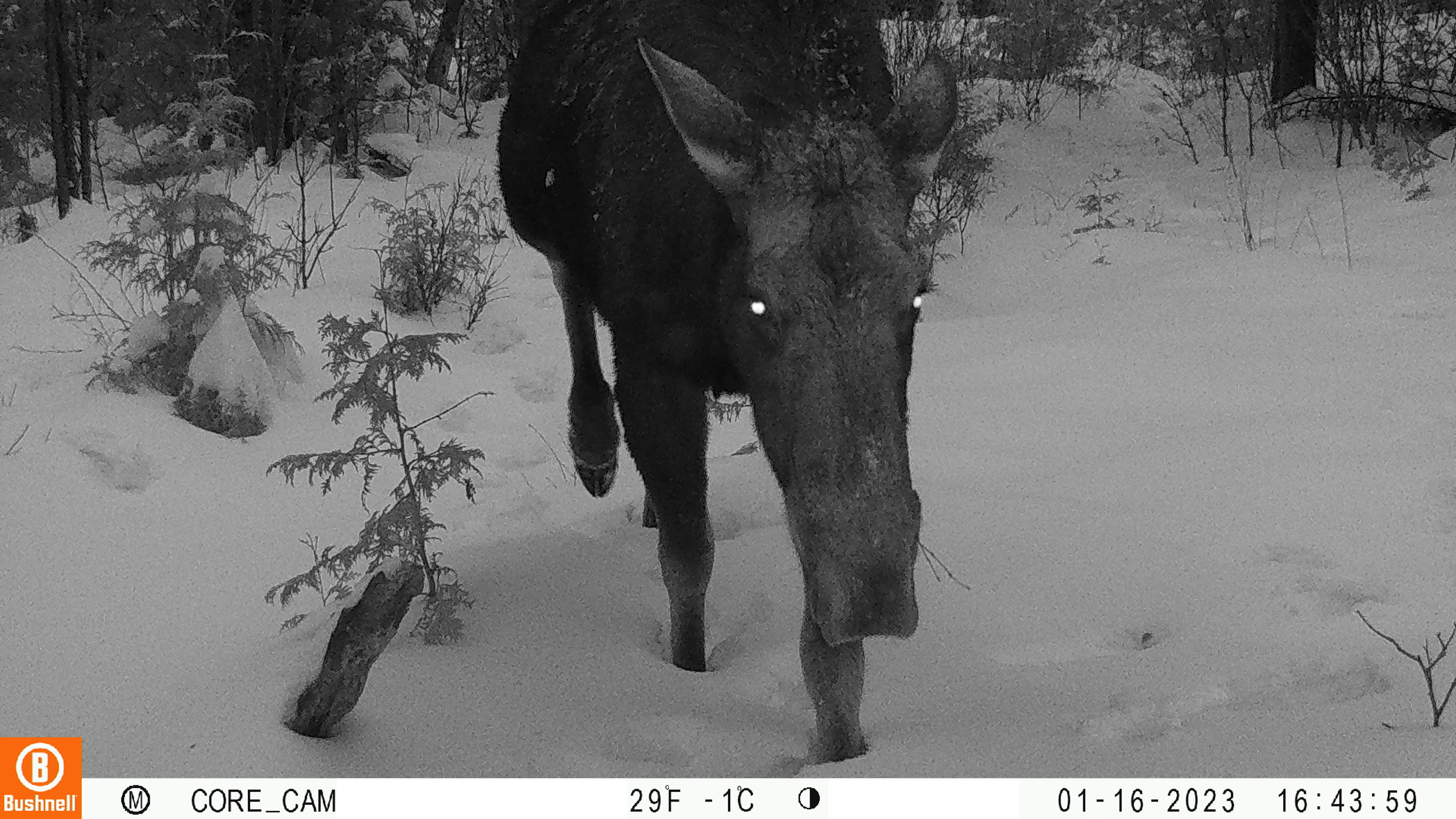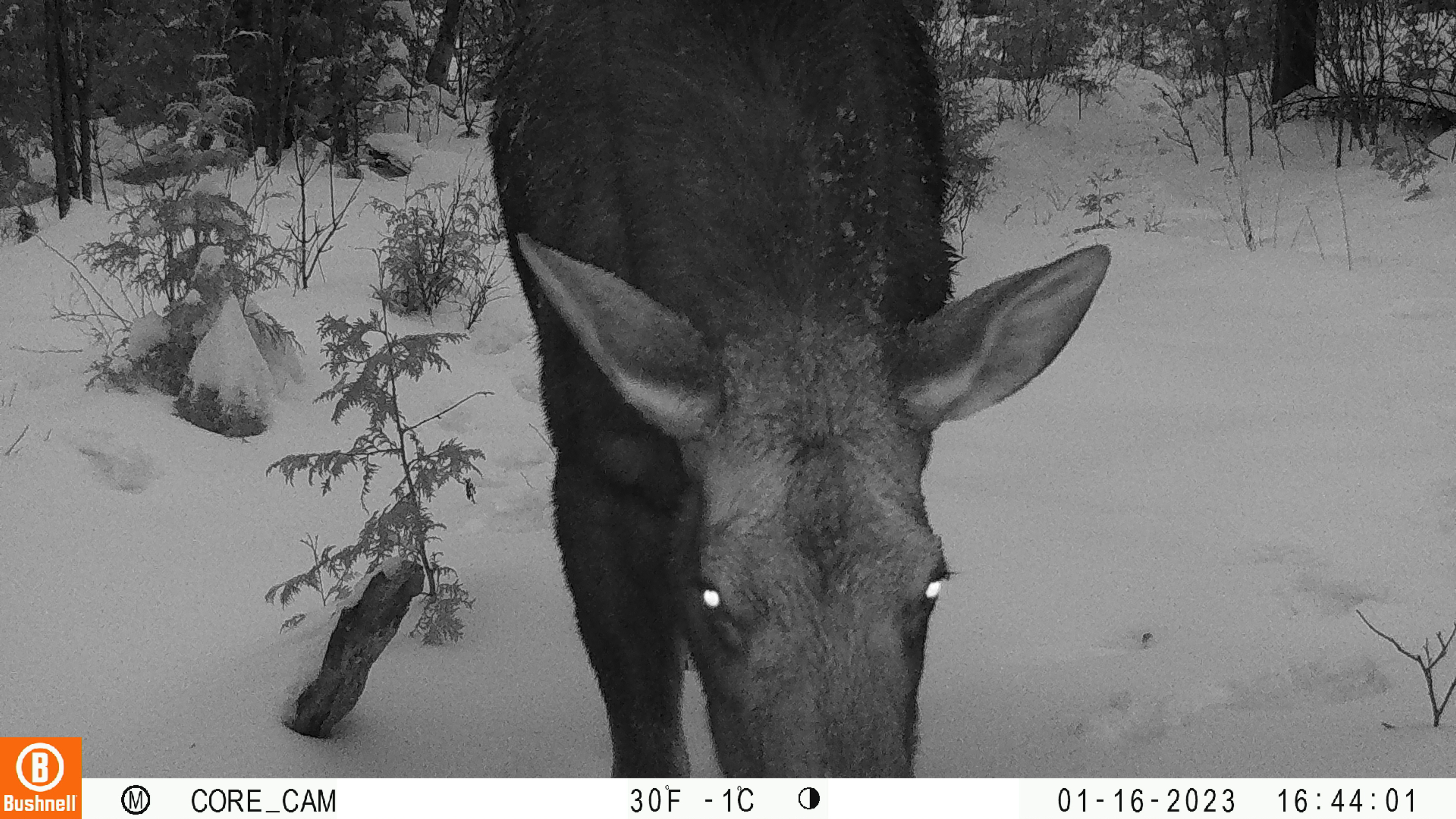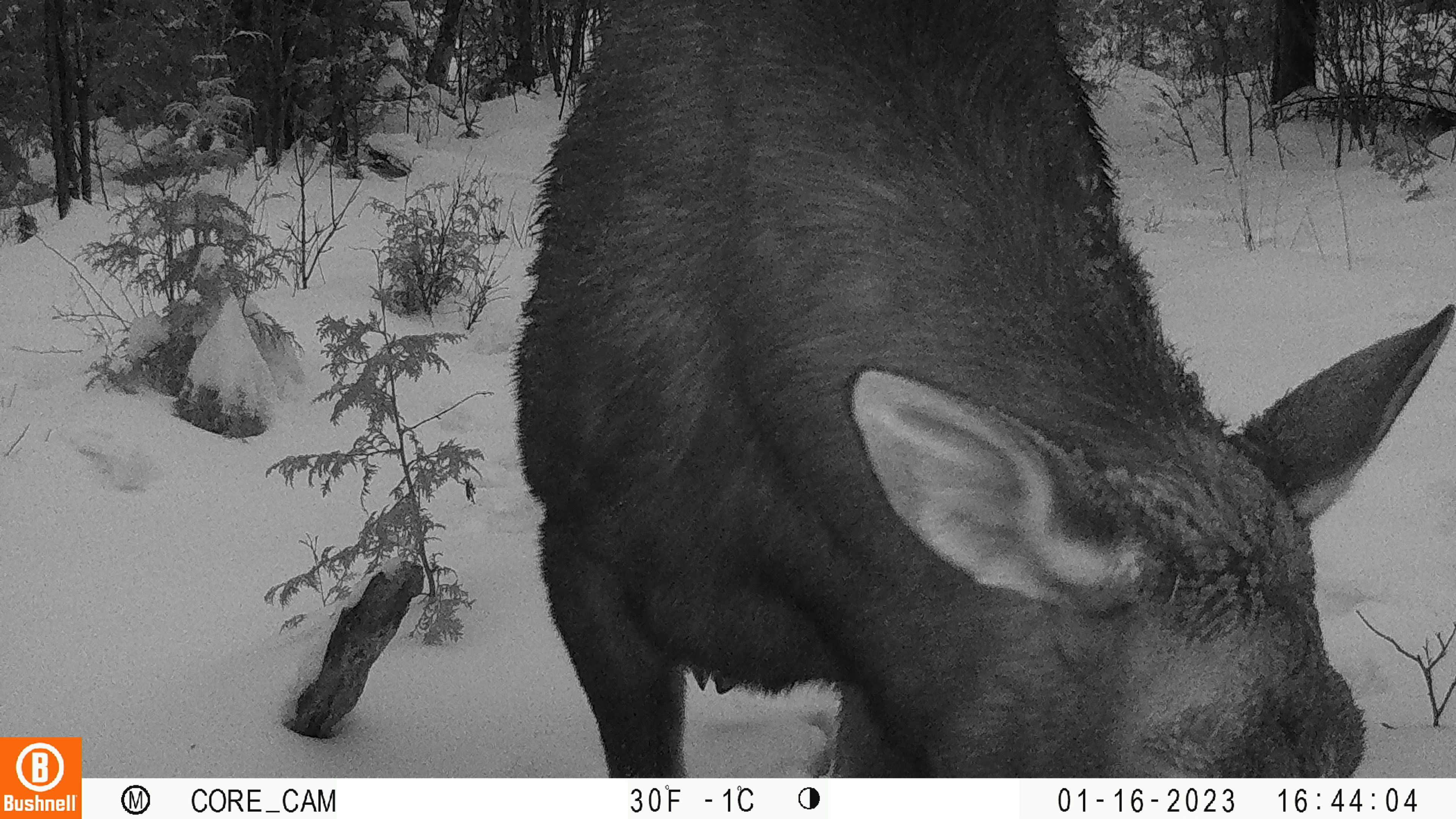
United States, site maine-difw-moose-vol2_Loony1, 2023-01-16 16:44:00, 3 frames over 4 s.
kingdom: Animalia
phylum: Chordata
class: Mammalia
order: Artiodactyla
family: Cervidae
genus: Alces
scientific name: Alces alces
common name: moose